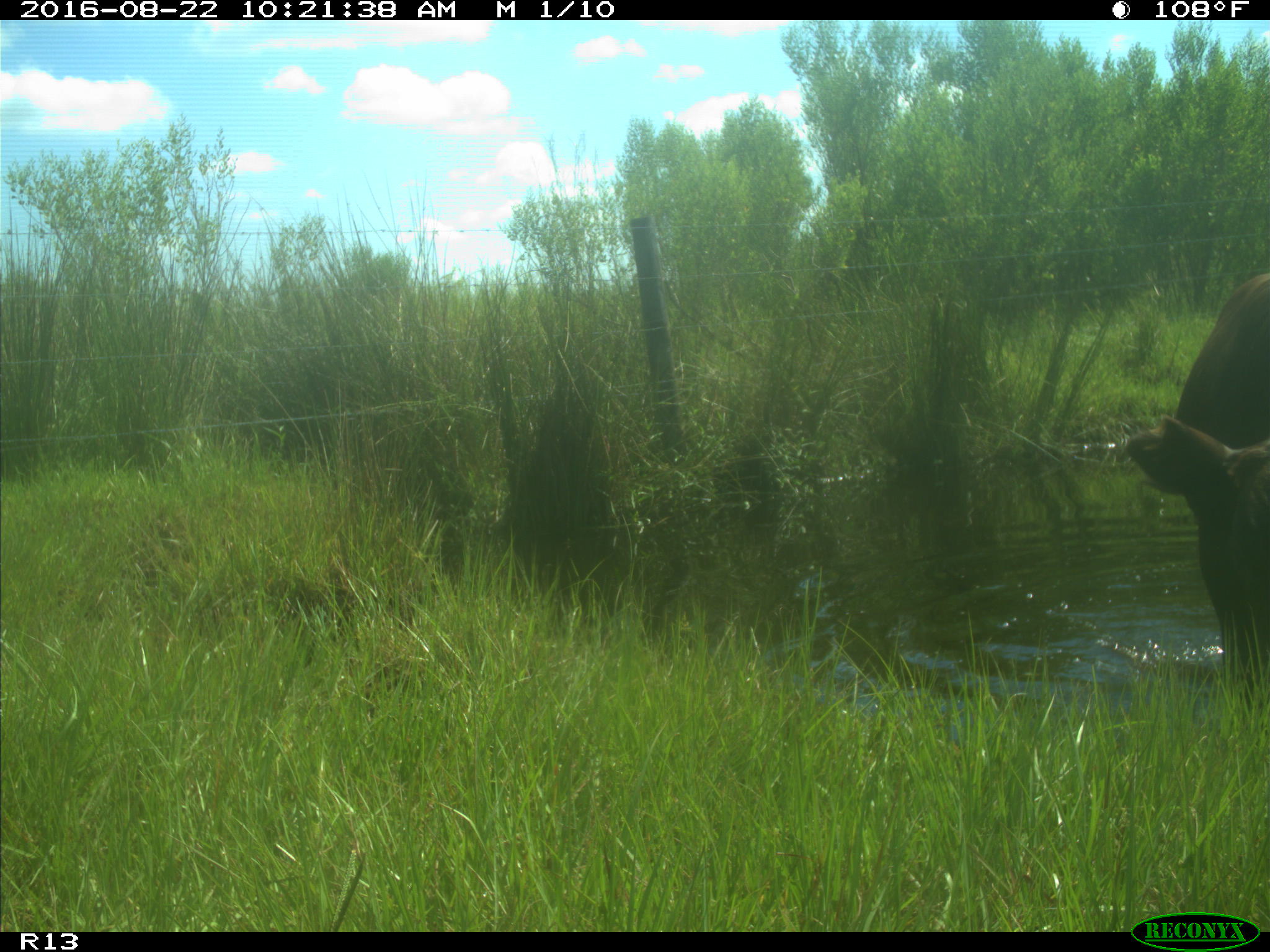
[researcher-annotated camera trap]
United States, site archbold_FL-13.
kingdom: Animalia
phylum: Chordata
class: Mammalia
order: Artiodactyla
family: Bovidae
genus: Bos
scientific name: Bos taurus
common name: domestic cow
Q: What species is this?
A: Bos taurus (domestic cow).